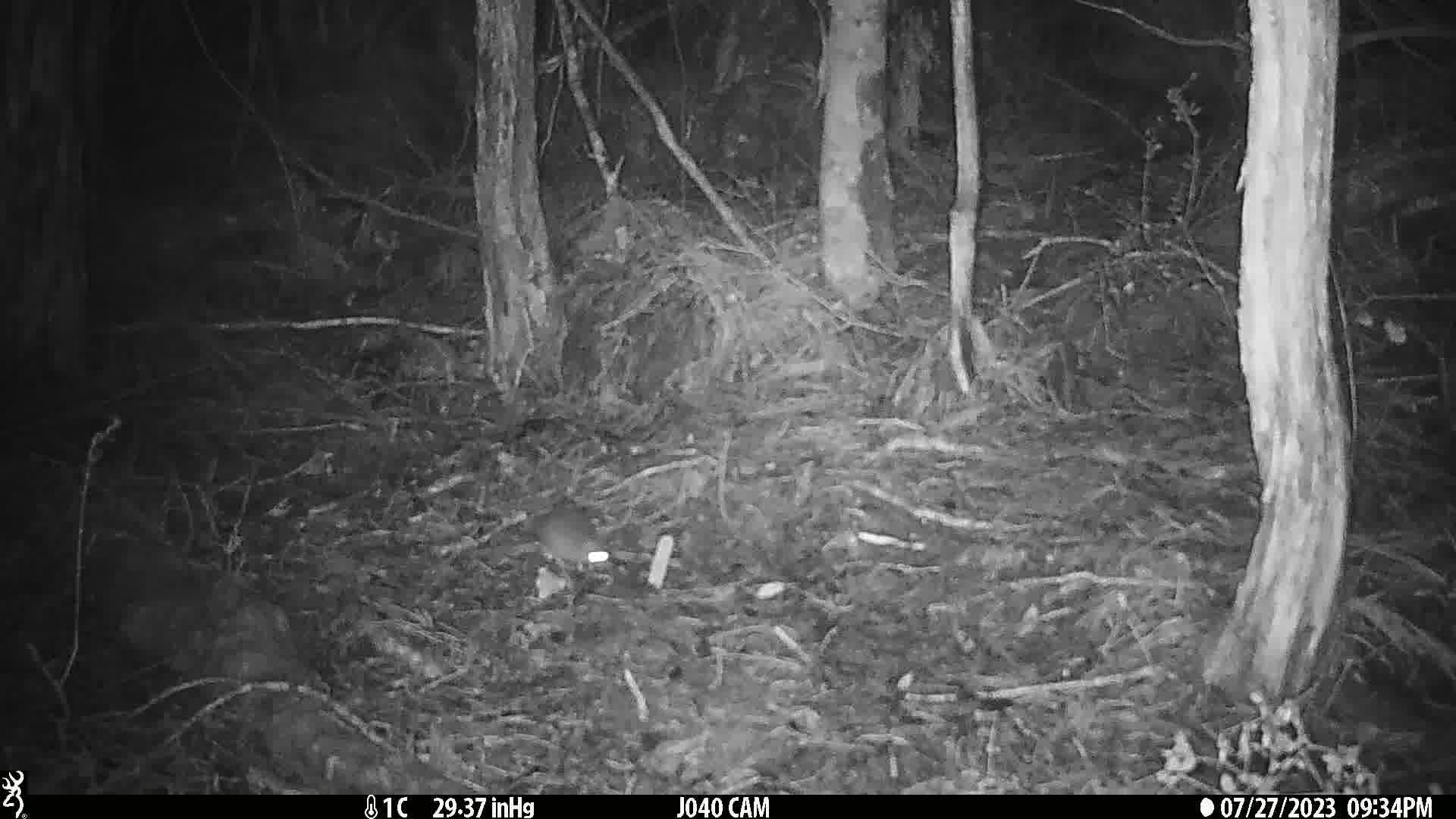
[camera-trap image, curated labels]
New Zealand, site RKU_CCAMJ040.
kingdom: Animalia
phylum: Chordata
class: Mammalia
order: Rodentia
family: Muridae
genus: Rattus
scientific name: Rattus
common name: rat